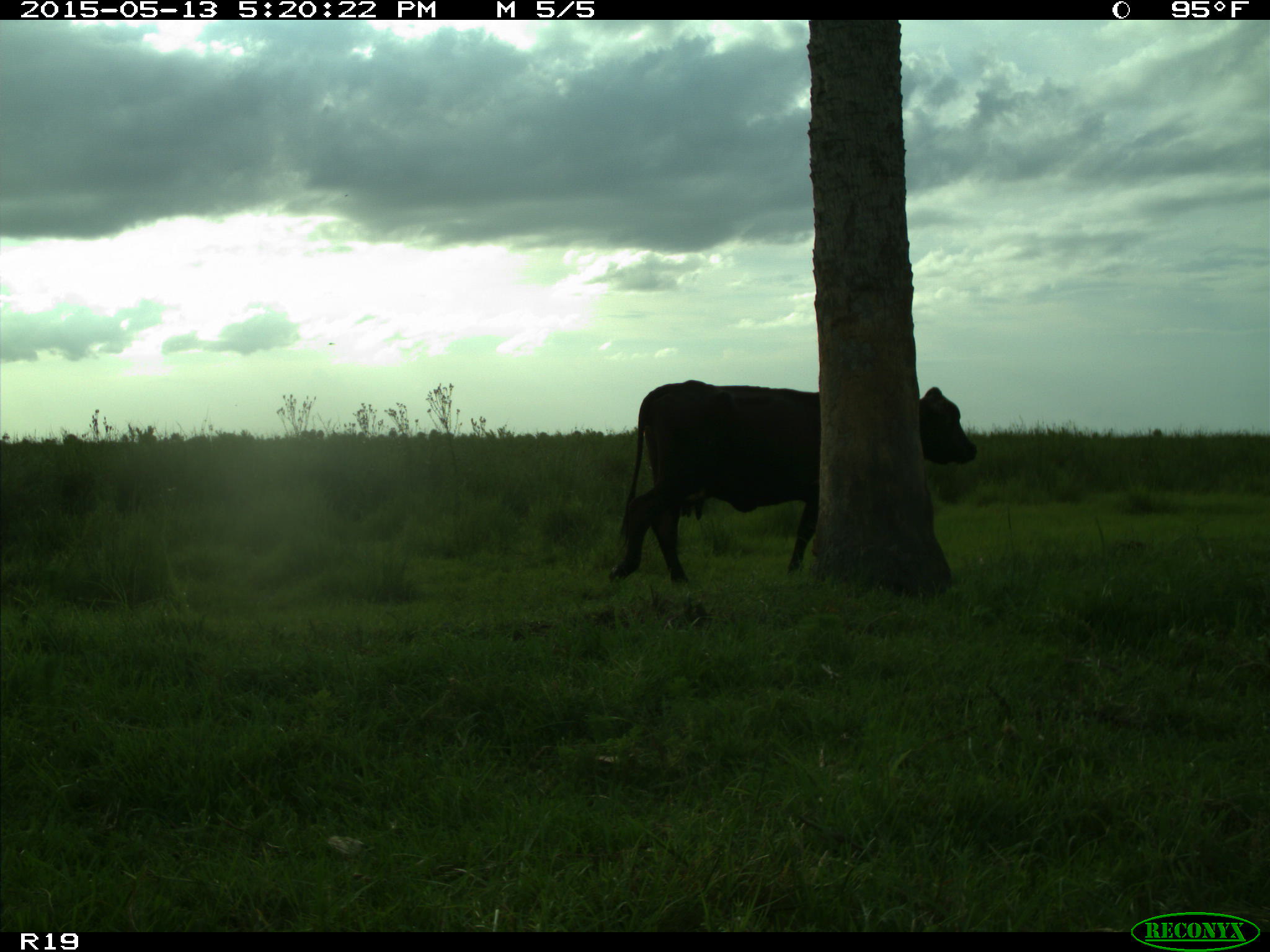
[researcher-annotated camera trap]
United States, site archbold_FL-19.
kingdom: Animalia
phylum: Chordata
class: Mammalia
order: Artiodactyla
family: Bovidae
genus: Bos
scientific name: Bos taurus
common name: domestic cow